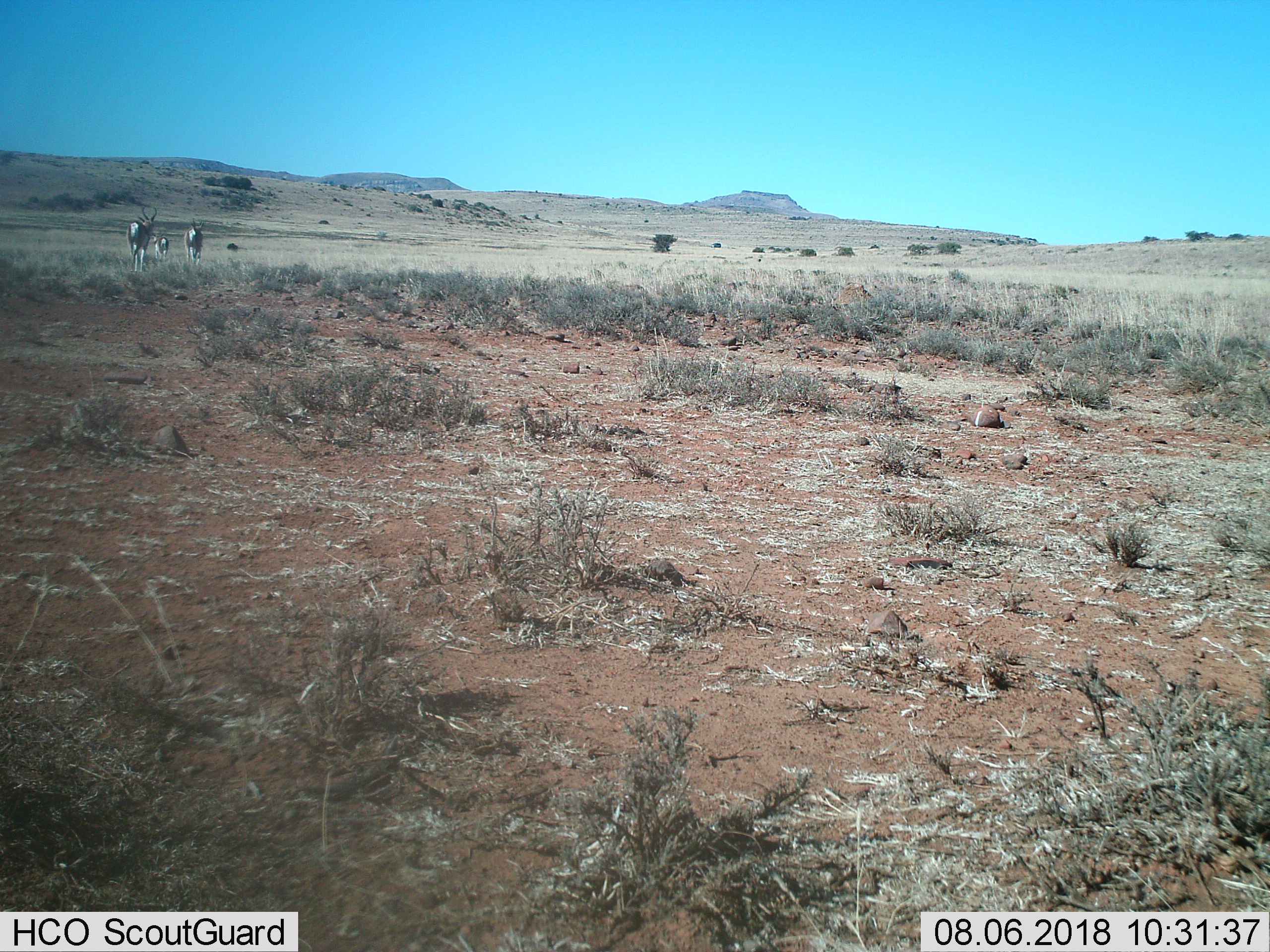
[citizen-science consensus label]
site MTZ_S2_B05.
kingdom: Animalia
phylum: Chordata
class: Mammalia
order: Artiodactyla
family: Bovidae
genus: Antidorcas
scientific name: Antidorcas marsupialis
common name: springbok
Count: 3.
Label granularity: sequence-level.